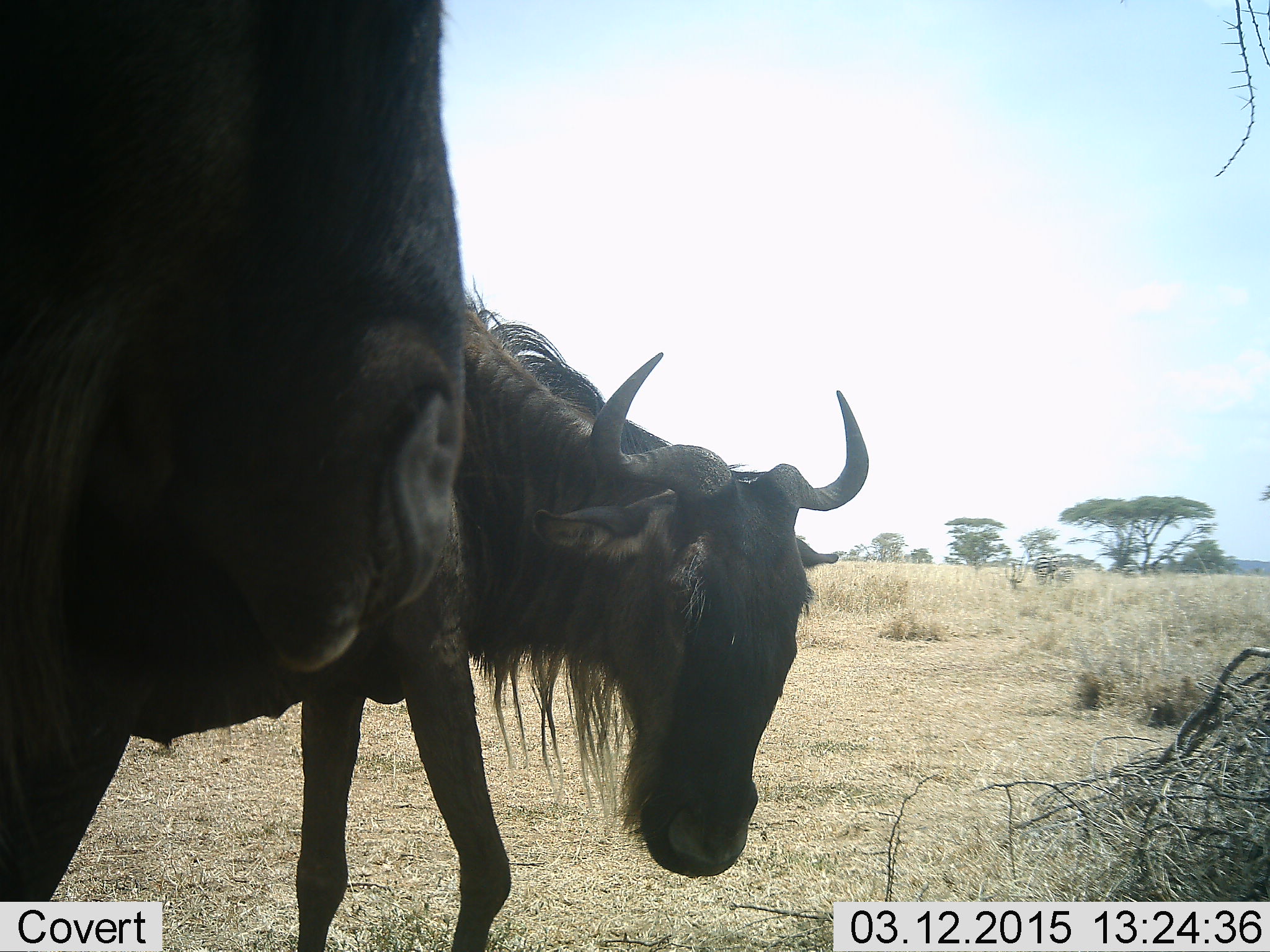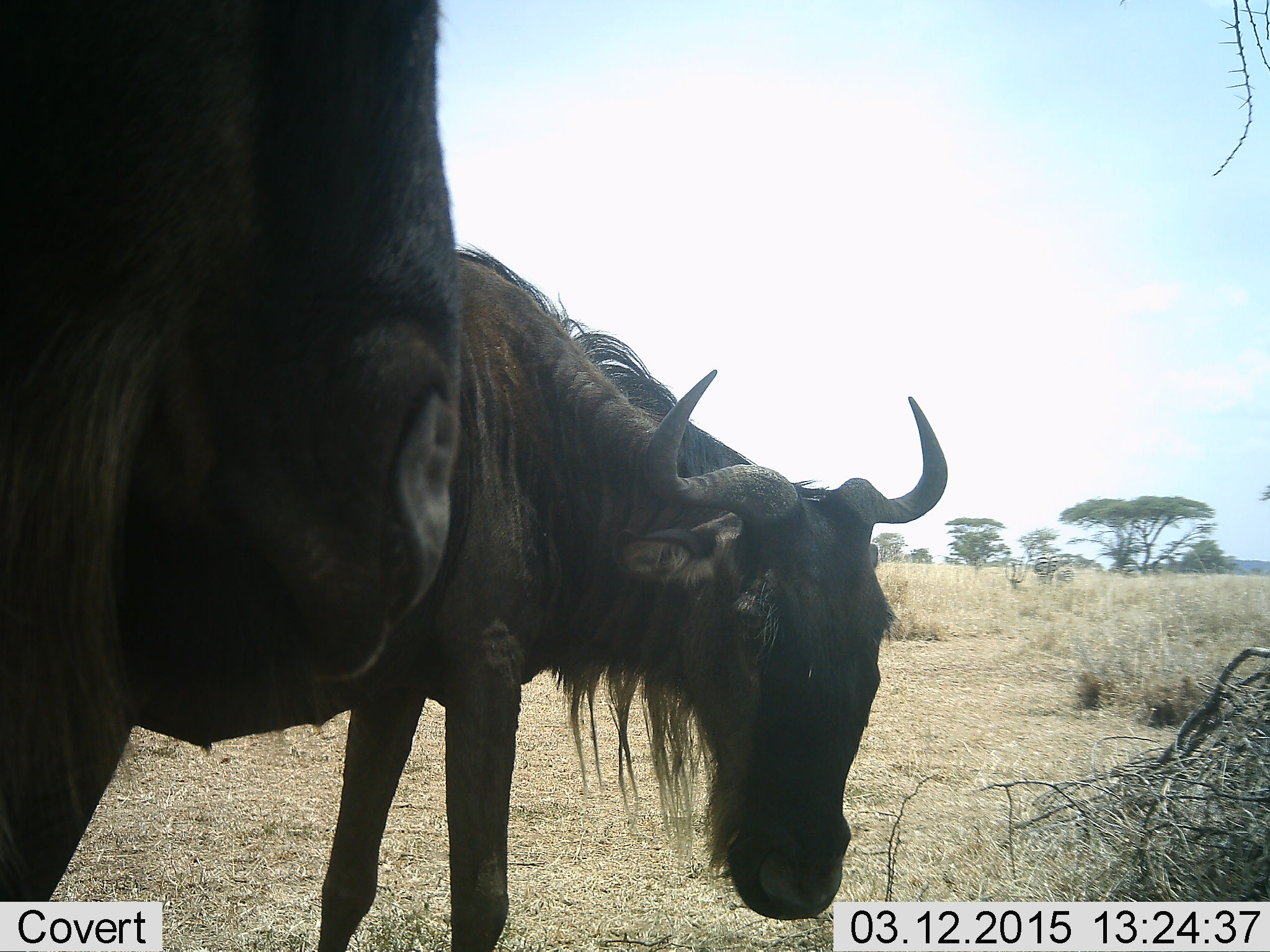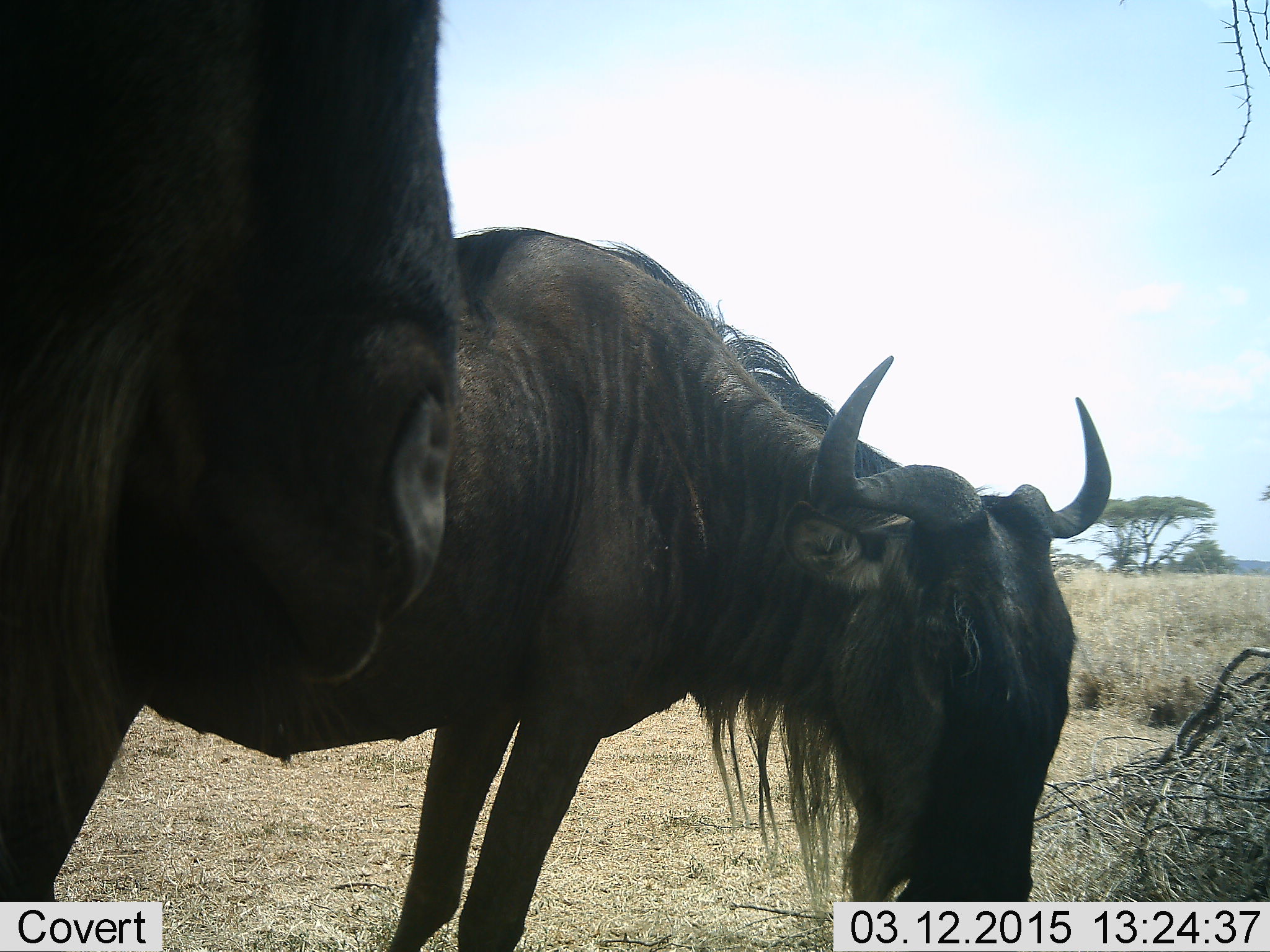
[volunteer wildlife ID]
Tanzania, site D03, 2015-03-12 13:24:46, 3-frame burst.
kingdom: Animalia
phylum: Chordata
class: Mammalia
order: Artiodactyla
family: Bovidae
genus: Connochaetes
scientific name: Connochaetes taurinus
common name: blue wildebeest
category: wildebeest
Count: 2.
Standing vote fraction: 100%.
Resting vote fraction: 0%.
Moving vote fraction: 30%.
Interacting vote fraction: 0%.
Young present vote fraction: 0%.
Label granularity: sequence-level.